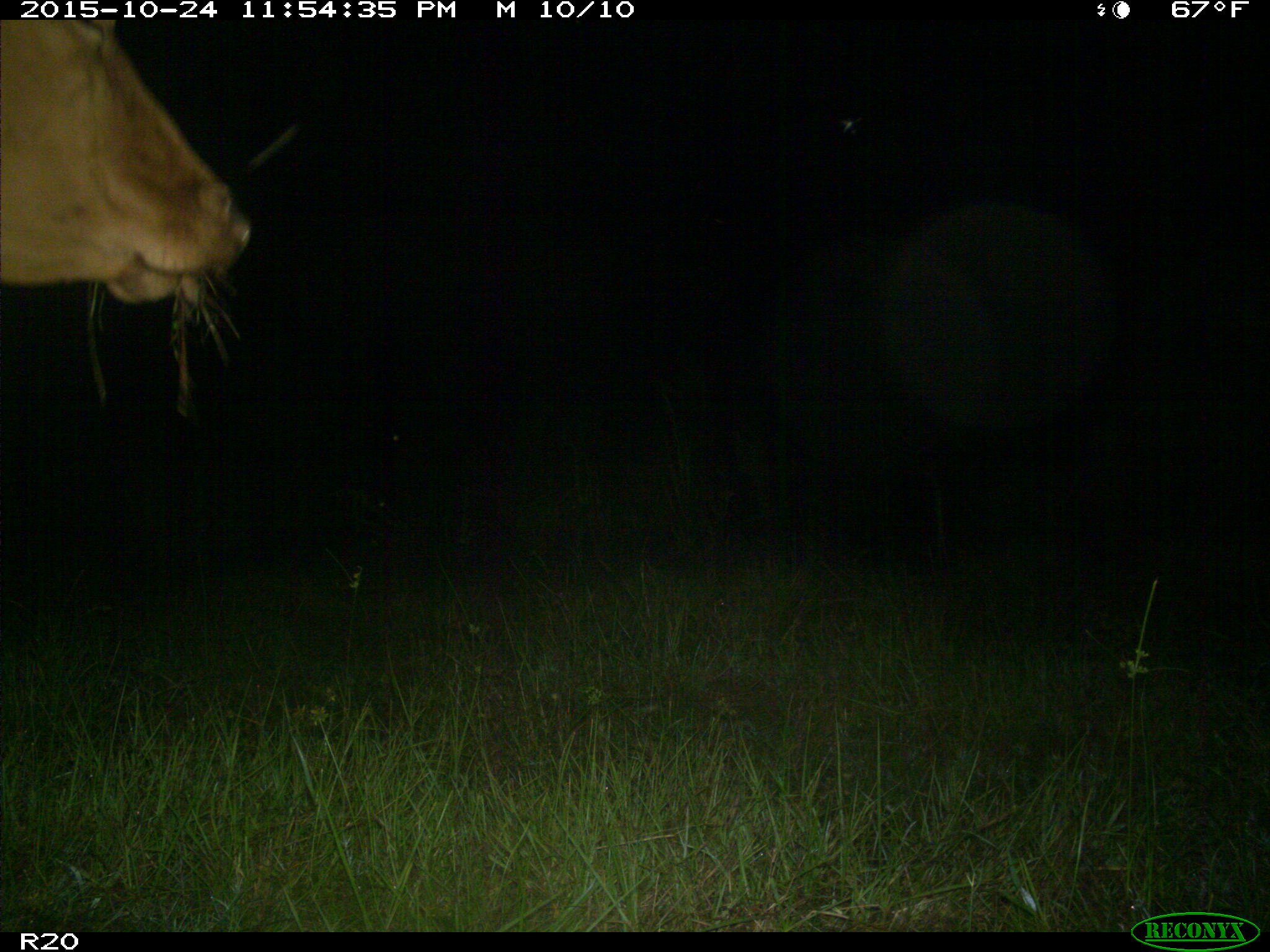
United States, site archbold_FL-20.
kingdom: Animalia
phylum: Chordata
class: Mammalia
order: Artiodactyla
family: Bovidae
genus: Bos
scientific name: Bos taurus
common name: domestic cow